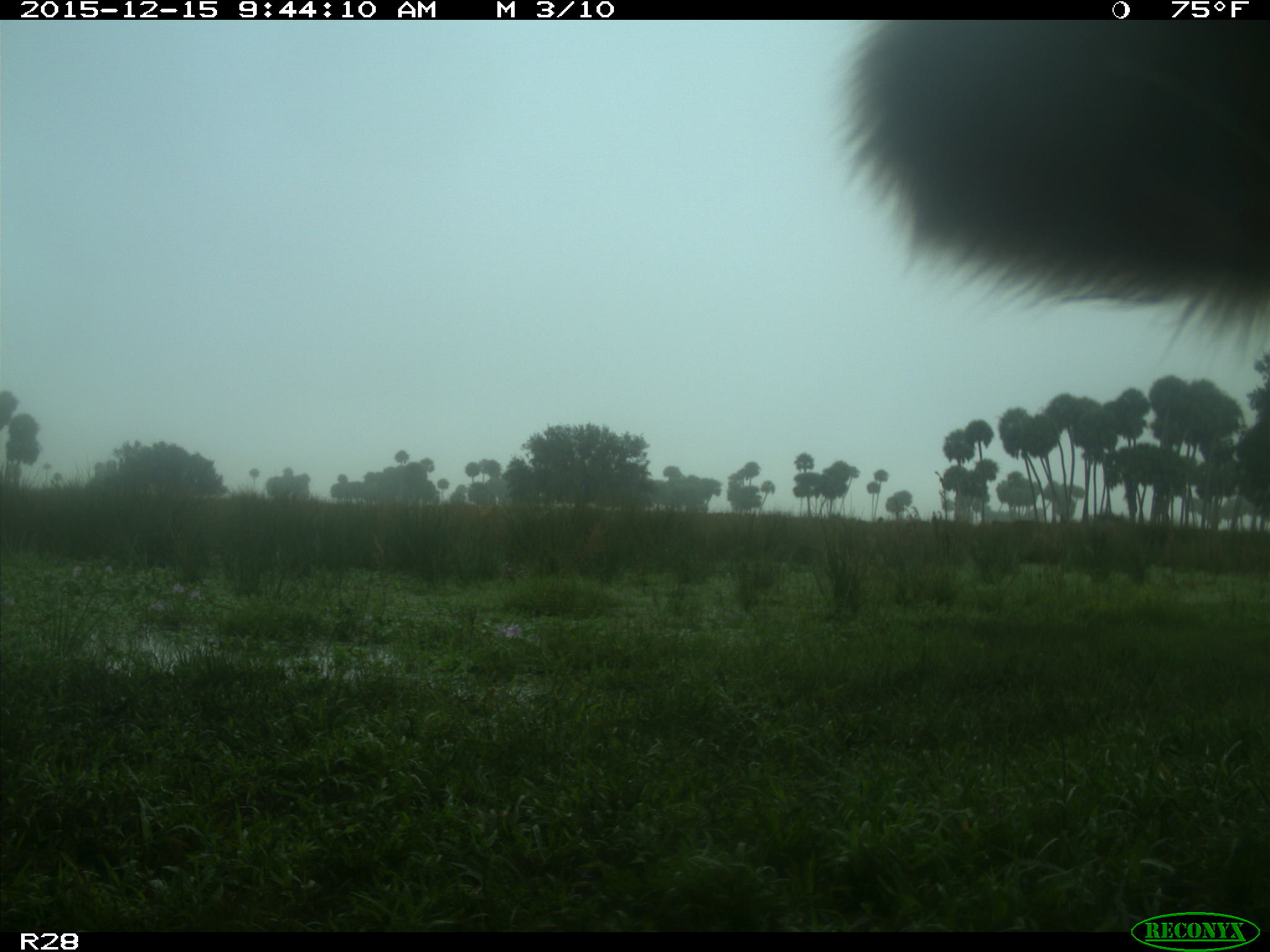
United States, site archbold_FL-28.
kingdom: Animalia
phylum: Chordata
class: Mammalia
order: Artiodactyla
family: Bovidae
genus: Bos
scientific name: Bos taurus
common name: domestic cow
Bos taurus (domestic cow).